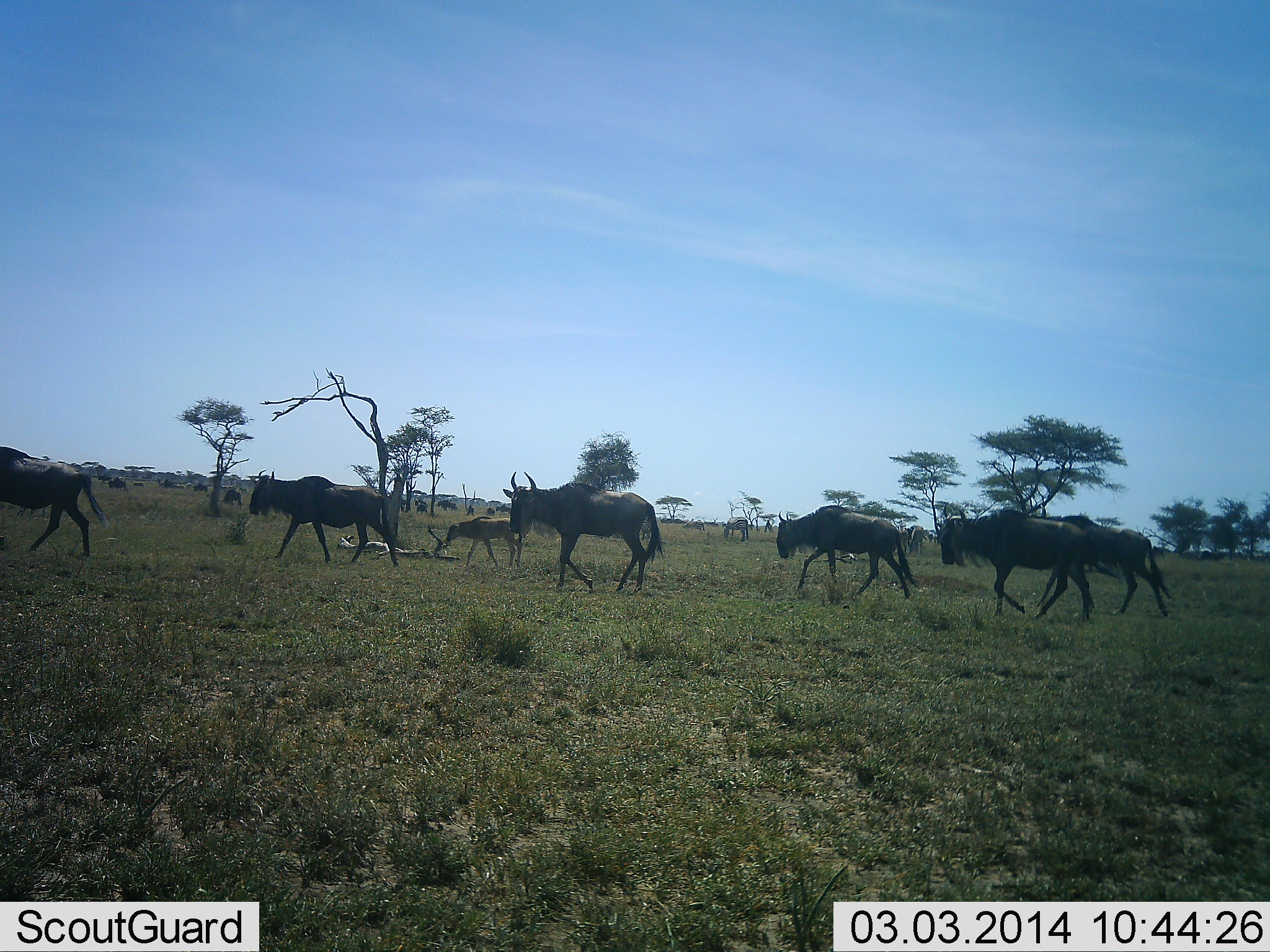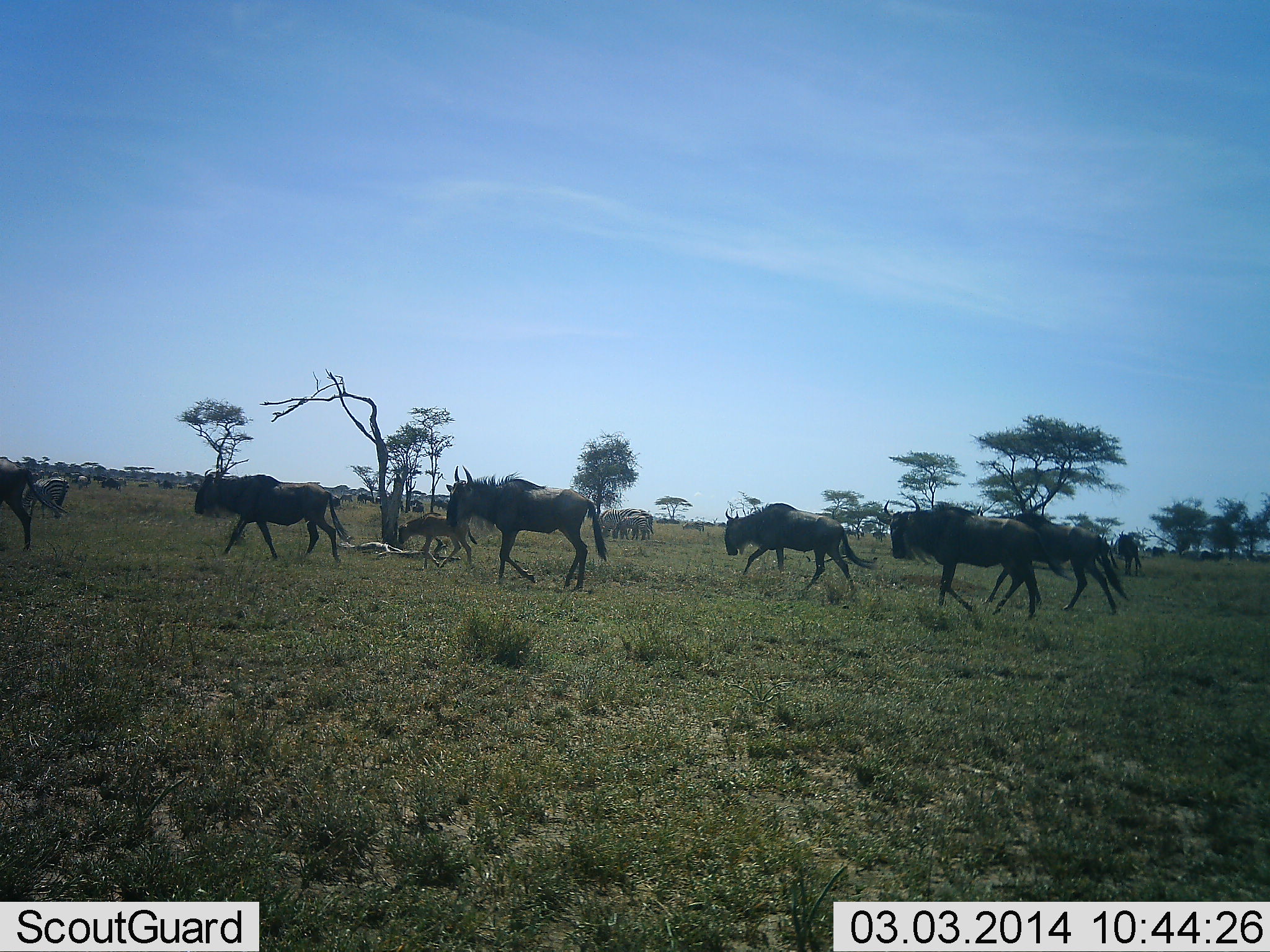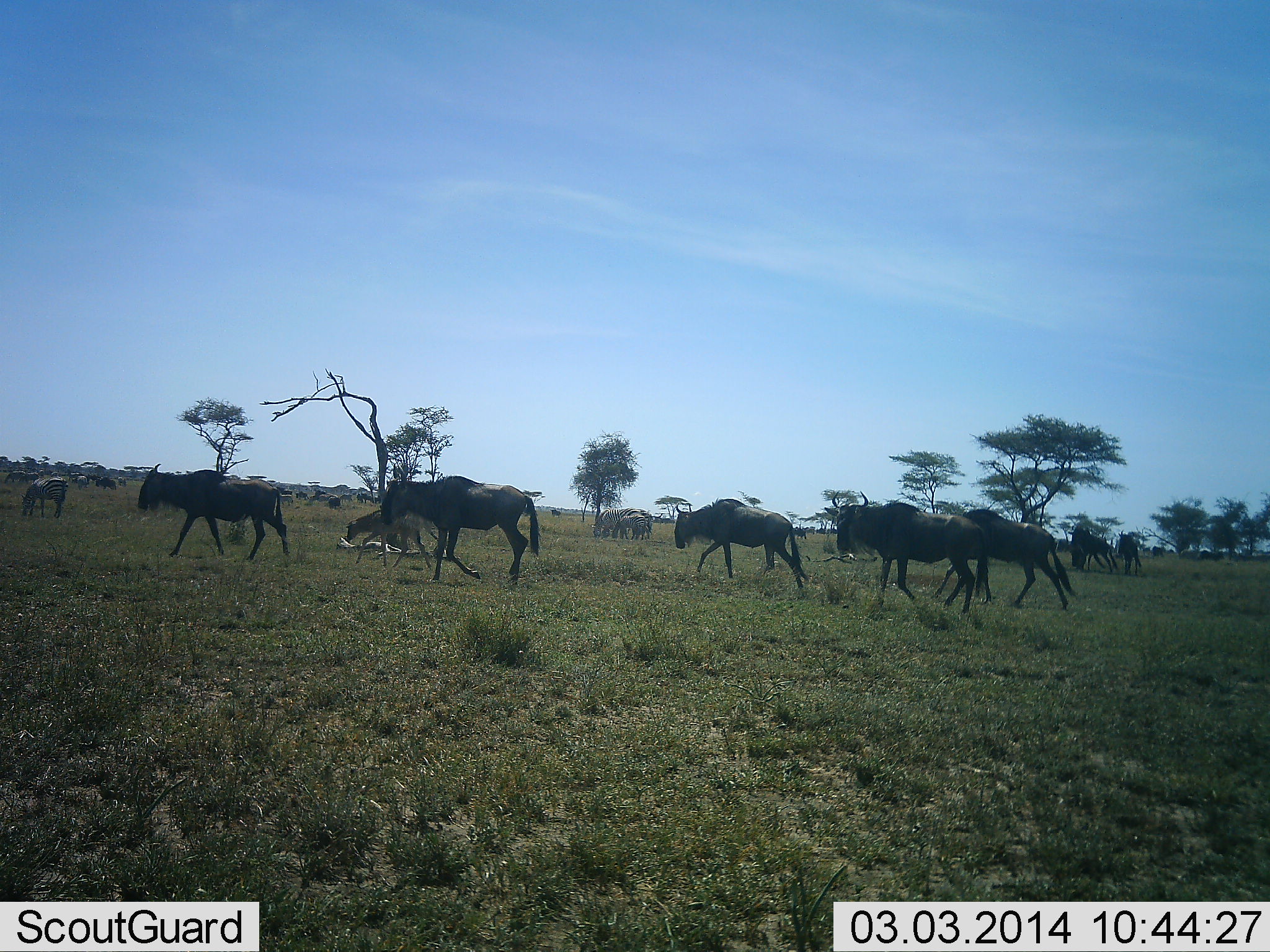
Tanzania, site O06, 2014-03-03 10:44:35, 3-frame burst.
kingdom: Animalia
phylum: Chordata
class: Mammalia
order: Artiodactyla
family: Bovidae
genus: Connochaetes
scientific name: Connochaetes taurinus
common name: blue wildebeest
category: wildebeest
Wildebeest (blue wildebeest) (Connochaetes taurinus), count 11-50. Behavior (volunteer vote fractions): standing 21%, resting 0%, moving 95%, interacting 0%. Young present (vote fraction): 63%. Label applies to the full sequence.